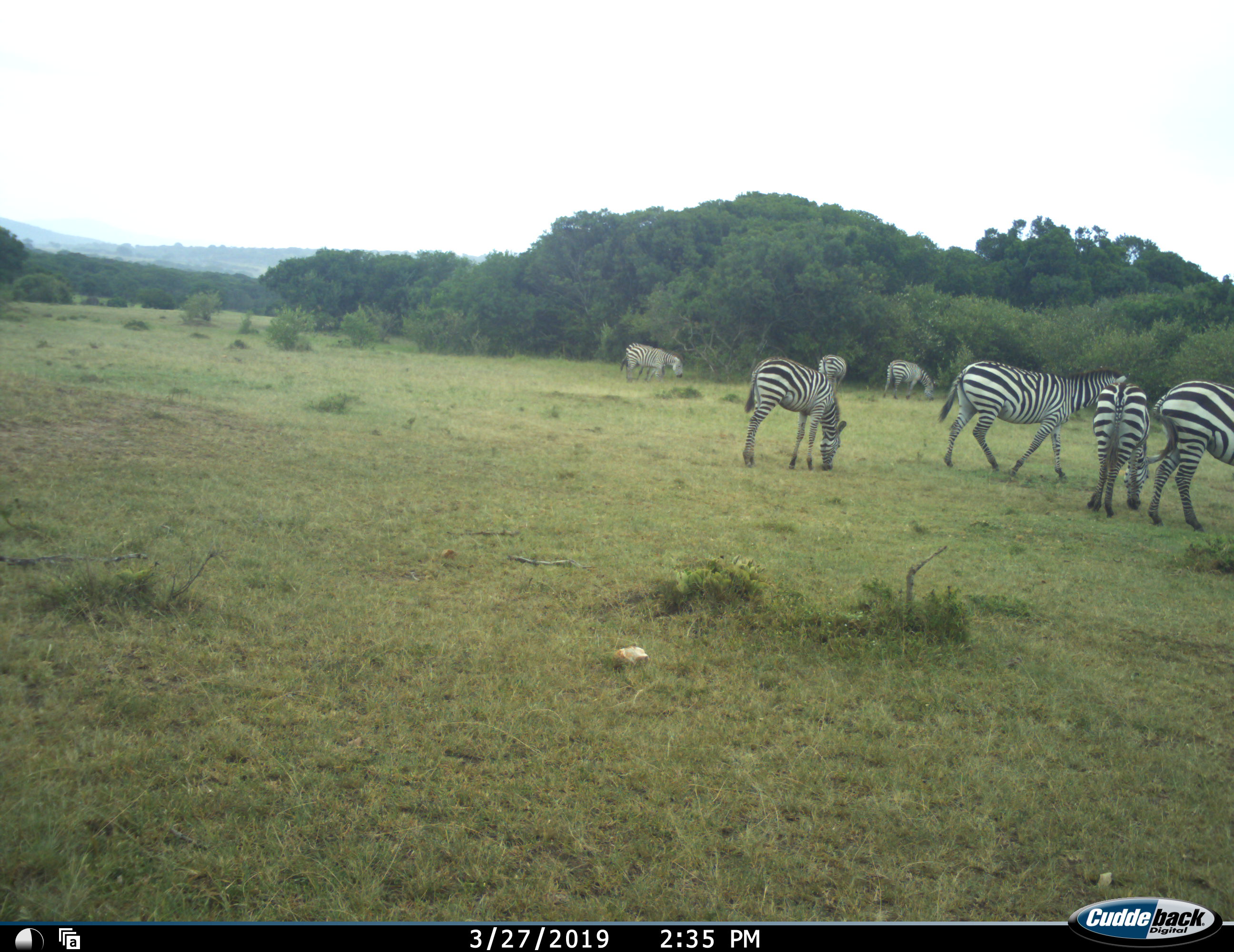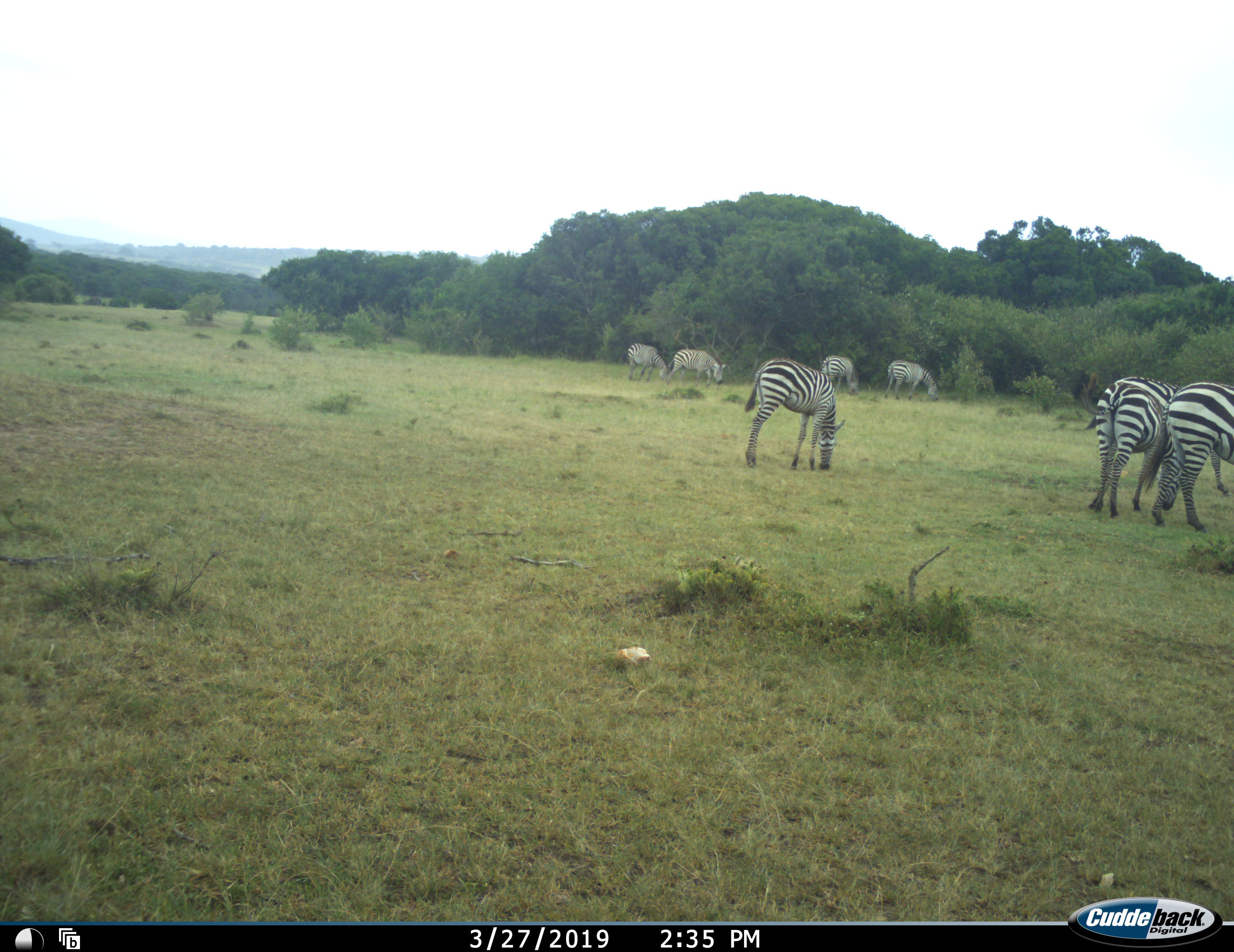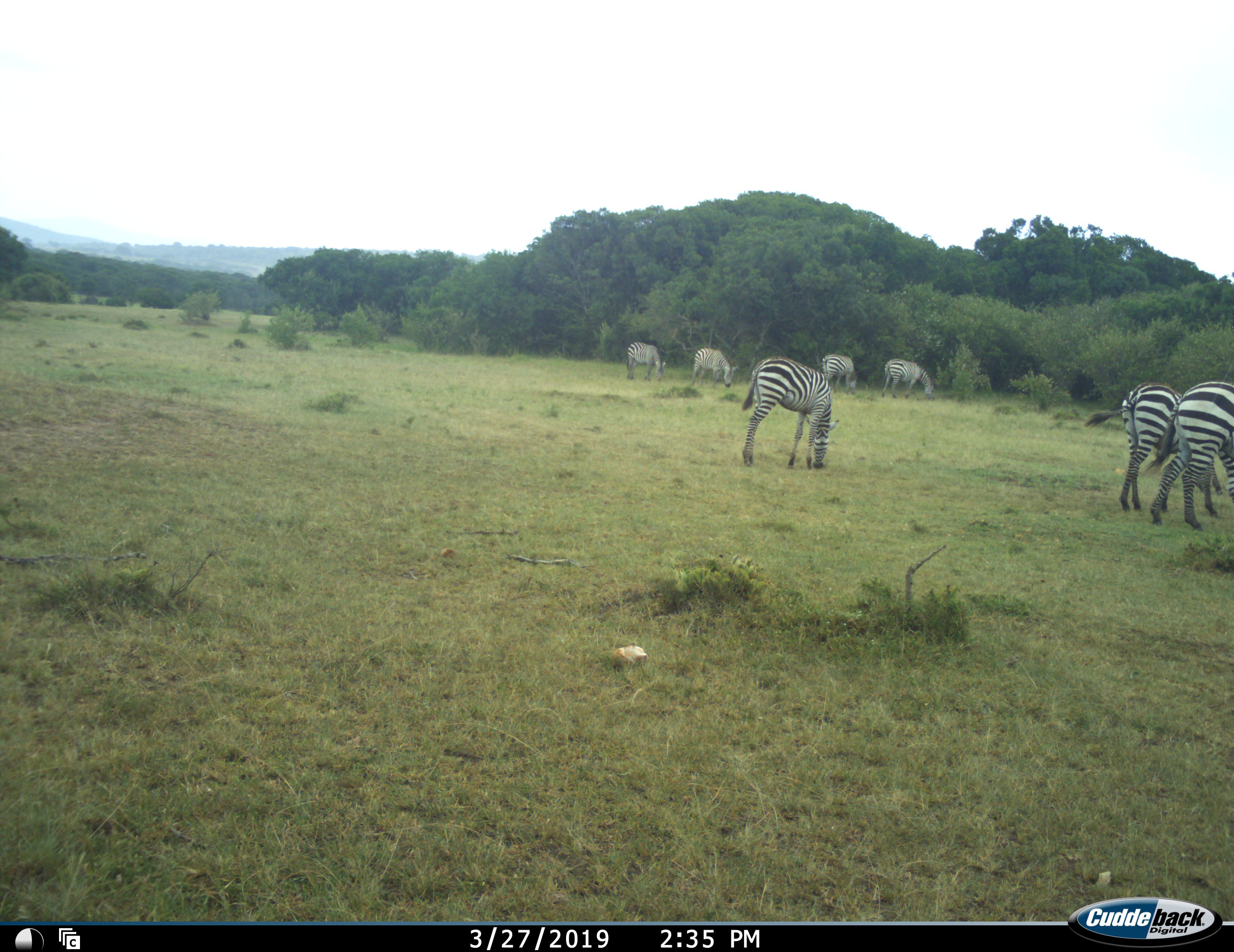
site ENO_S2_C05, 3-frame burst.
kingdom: Animalia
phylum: Chordata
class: Mammalia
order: Perissodactyla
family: Equidae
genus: Equus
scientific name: Equus quagga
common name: plains zebra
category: zebraplains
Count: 8.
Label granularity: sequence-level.